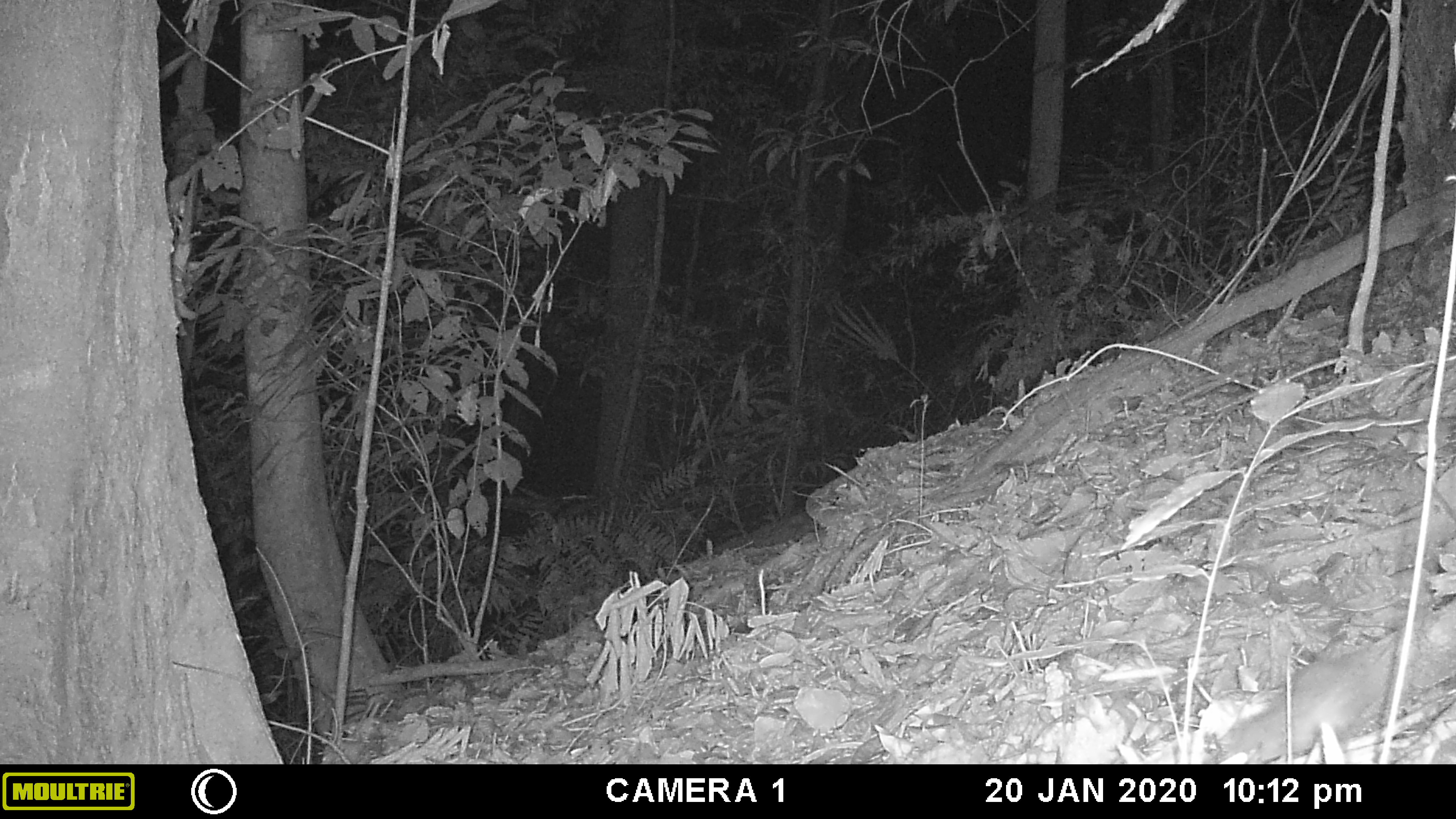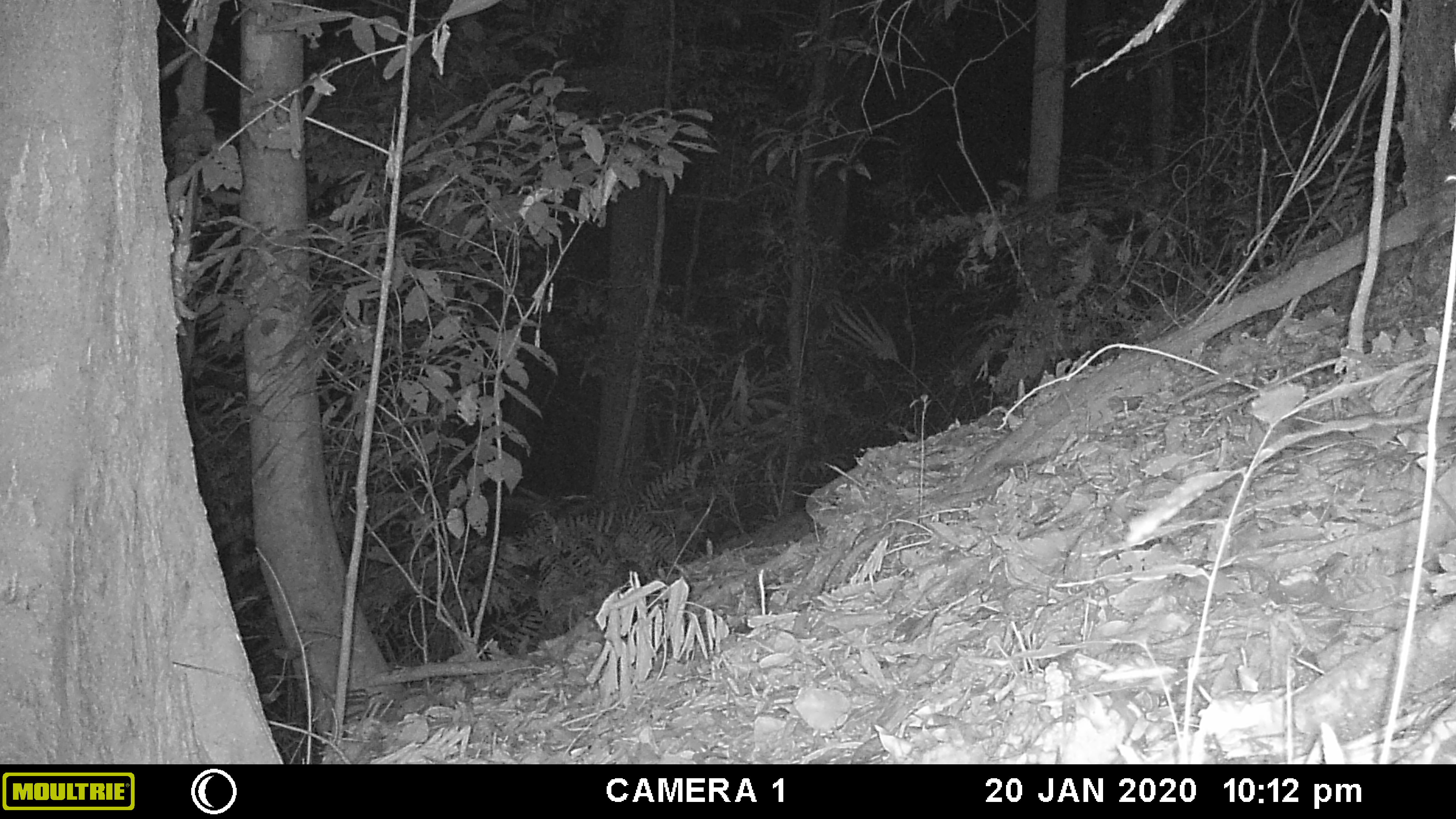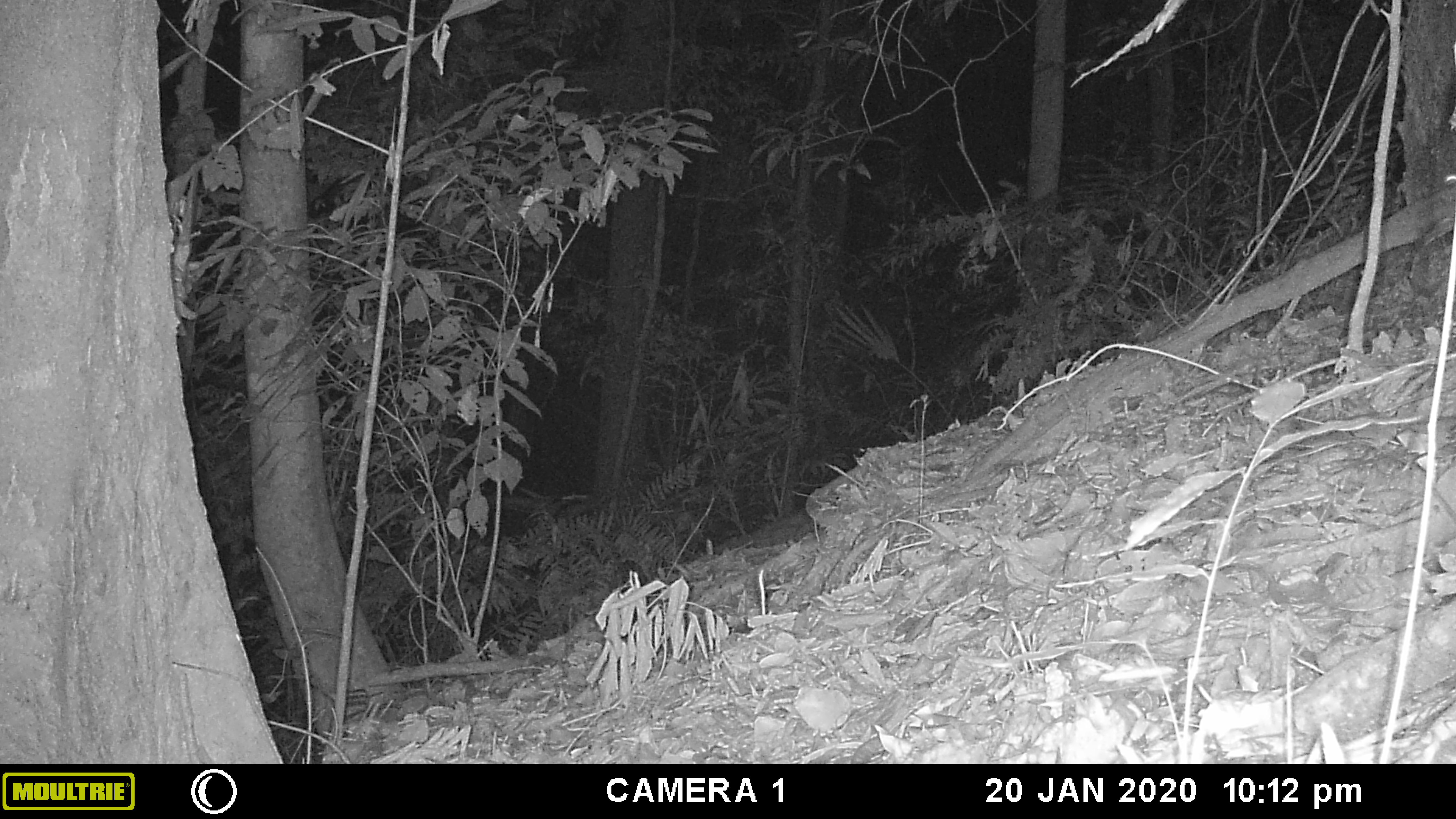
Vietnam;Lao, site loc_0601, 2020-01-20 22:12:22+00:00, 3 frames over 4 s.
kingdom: Animalia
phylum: Chordata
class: Mammalia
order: Rodentia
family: Muridae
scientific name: Muridae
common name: old-world mice and rats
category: unidentified murid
Unidentified murid (old-world mice and rats) (Muridae). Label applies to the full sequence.